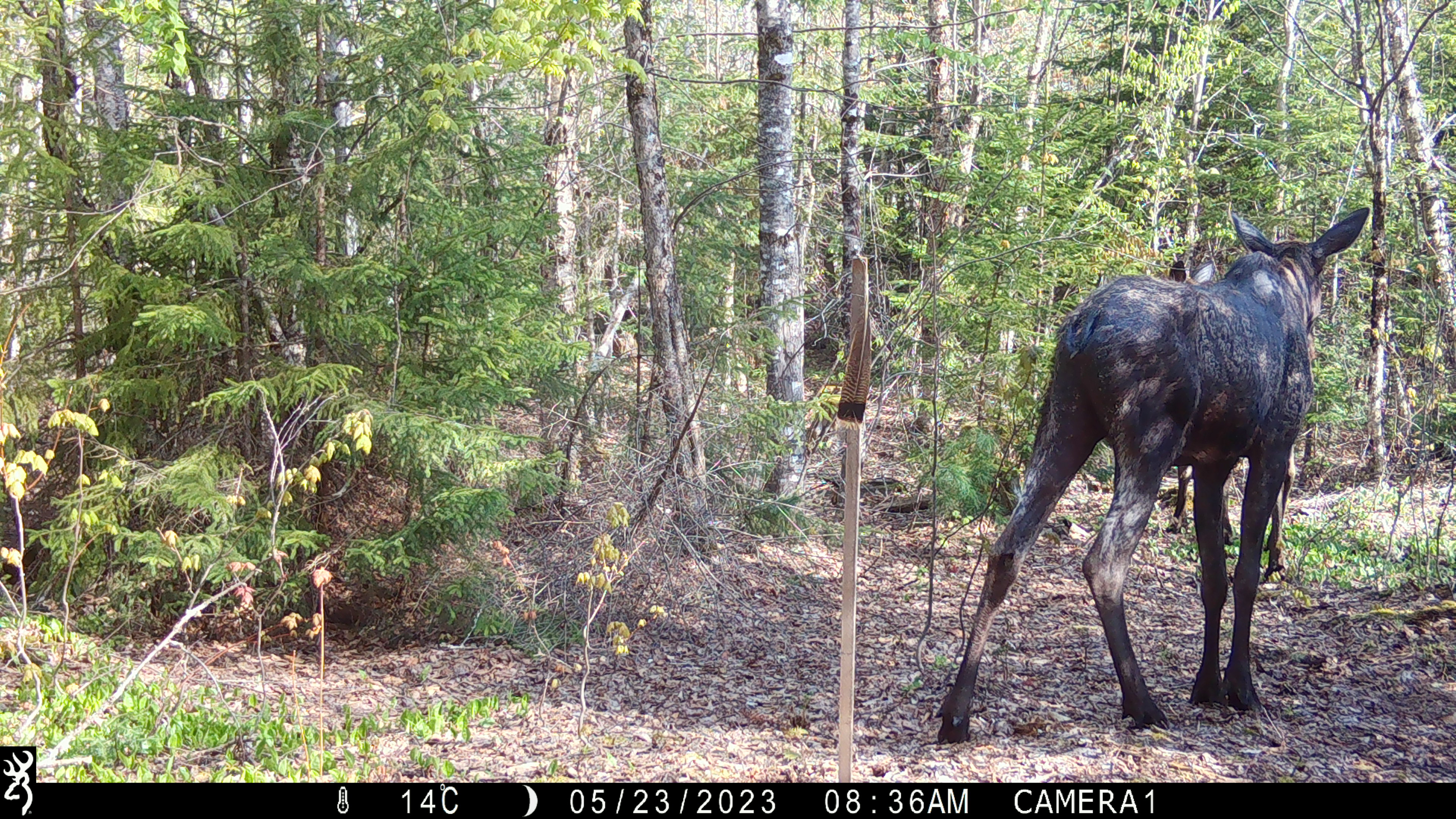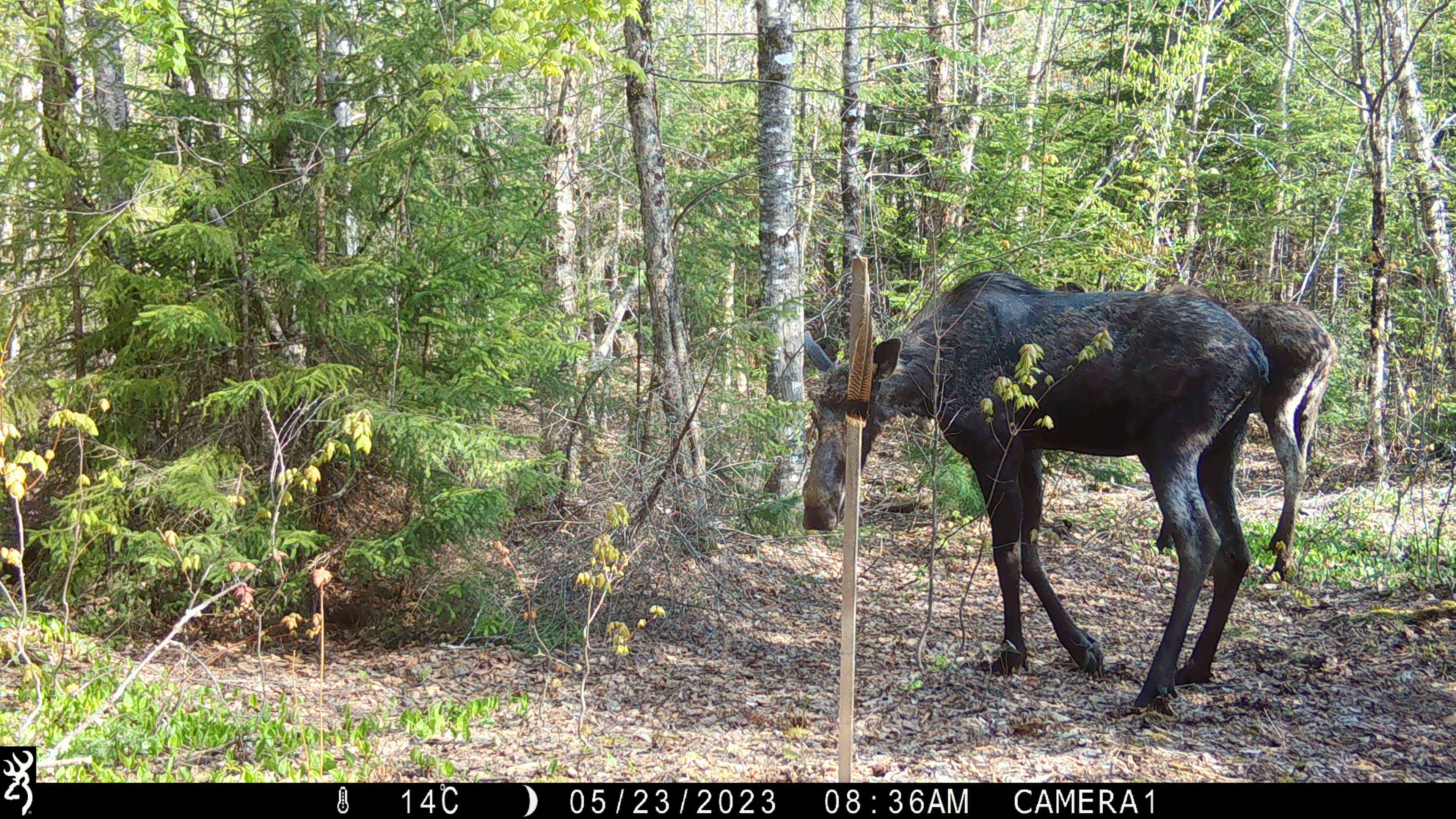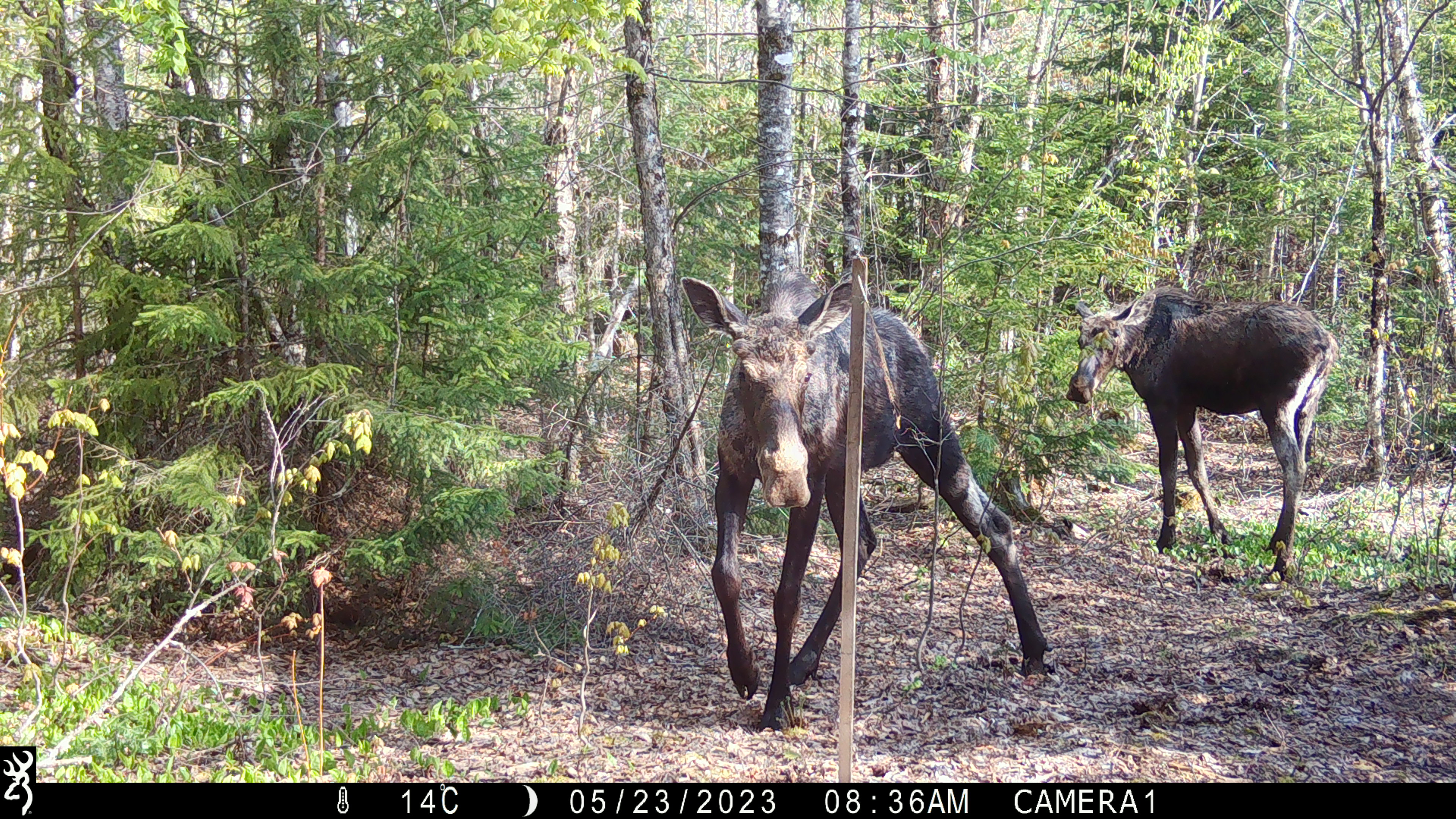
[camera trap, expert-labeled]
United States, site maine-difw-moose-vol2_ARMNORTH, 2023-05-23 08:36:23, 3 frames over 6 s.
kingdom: Animalia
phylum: Chordata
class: Mammalia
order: Artiodactyla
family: Cervidae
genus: Alces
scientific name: Alces alces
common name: moose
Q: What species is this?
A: Moose (Alces alces).